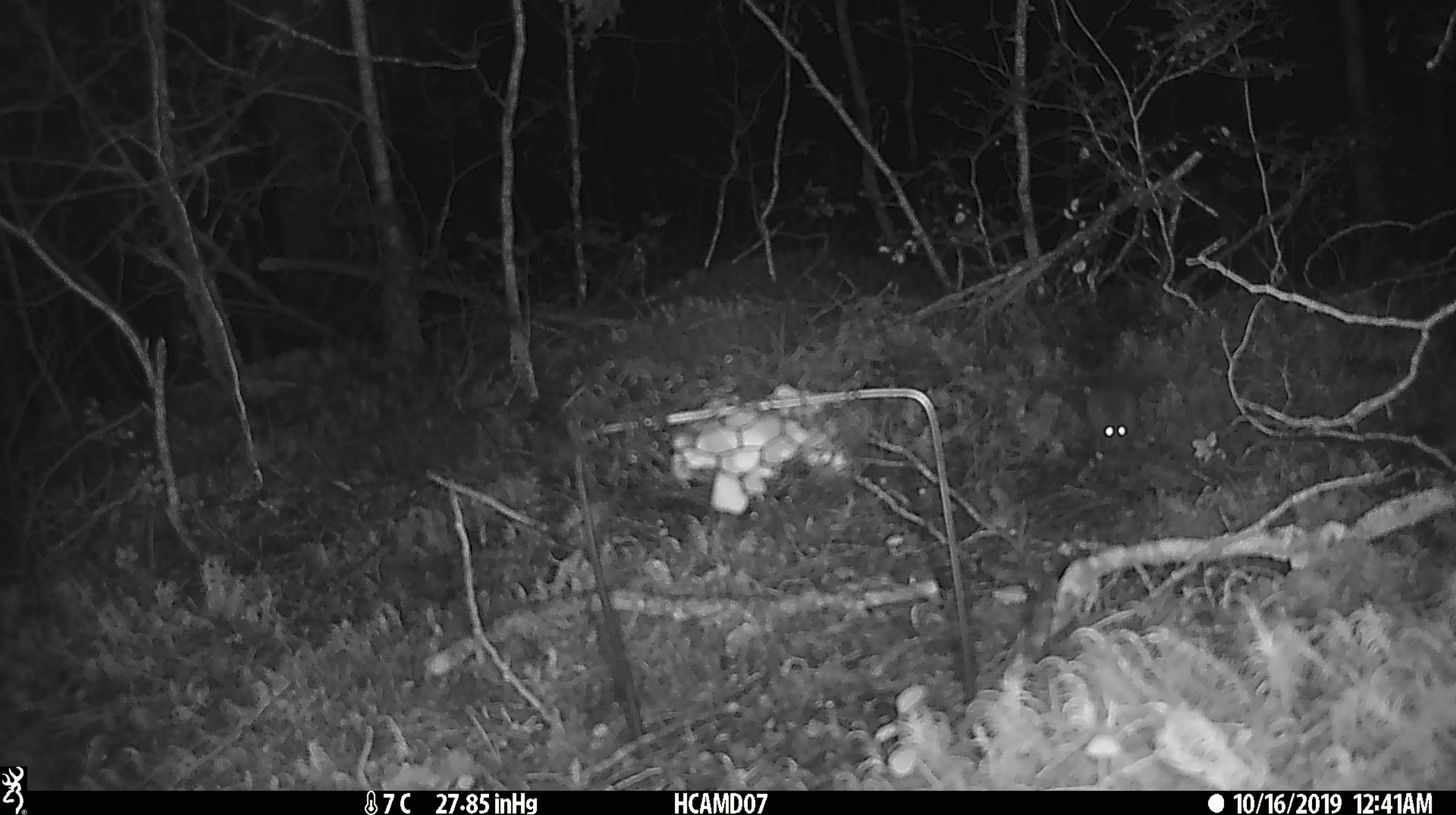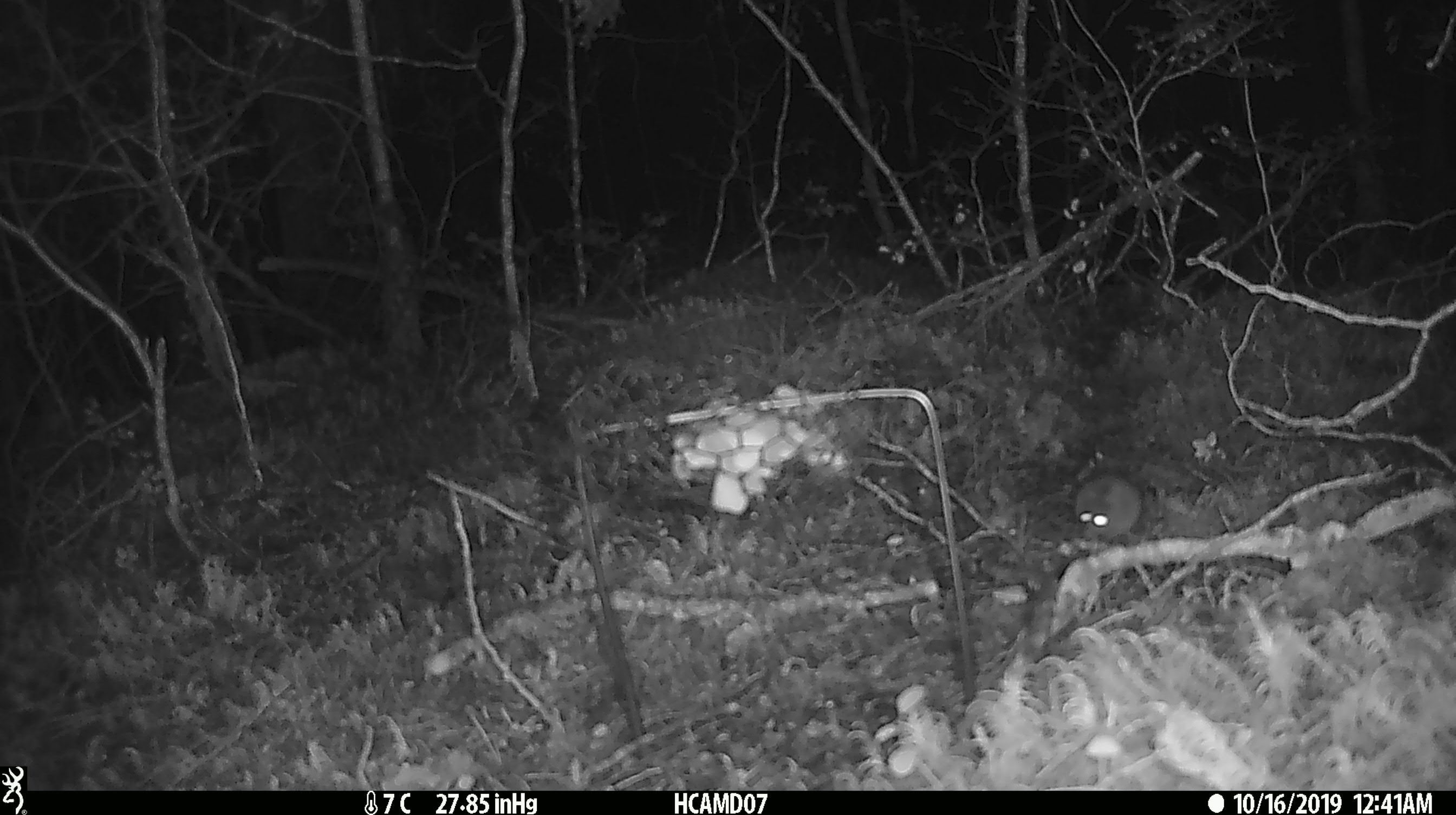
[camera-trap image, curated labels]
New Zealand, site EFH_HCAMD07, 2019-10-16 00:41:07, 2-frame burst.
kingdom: Animalia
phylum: Chordata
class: Mammalia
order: Rodentia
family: Muridae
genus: Mus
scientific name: Mus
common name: mouse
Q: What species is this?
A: Mouse (Mus).